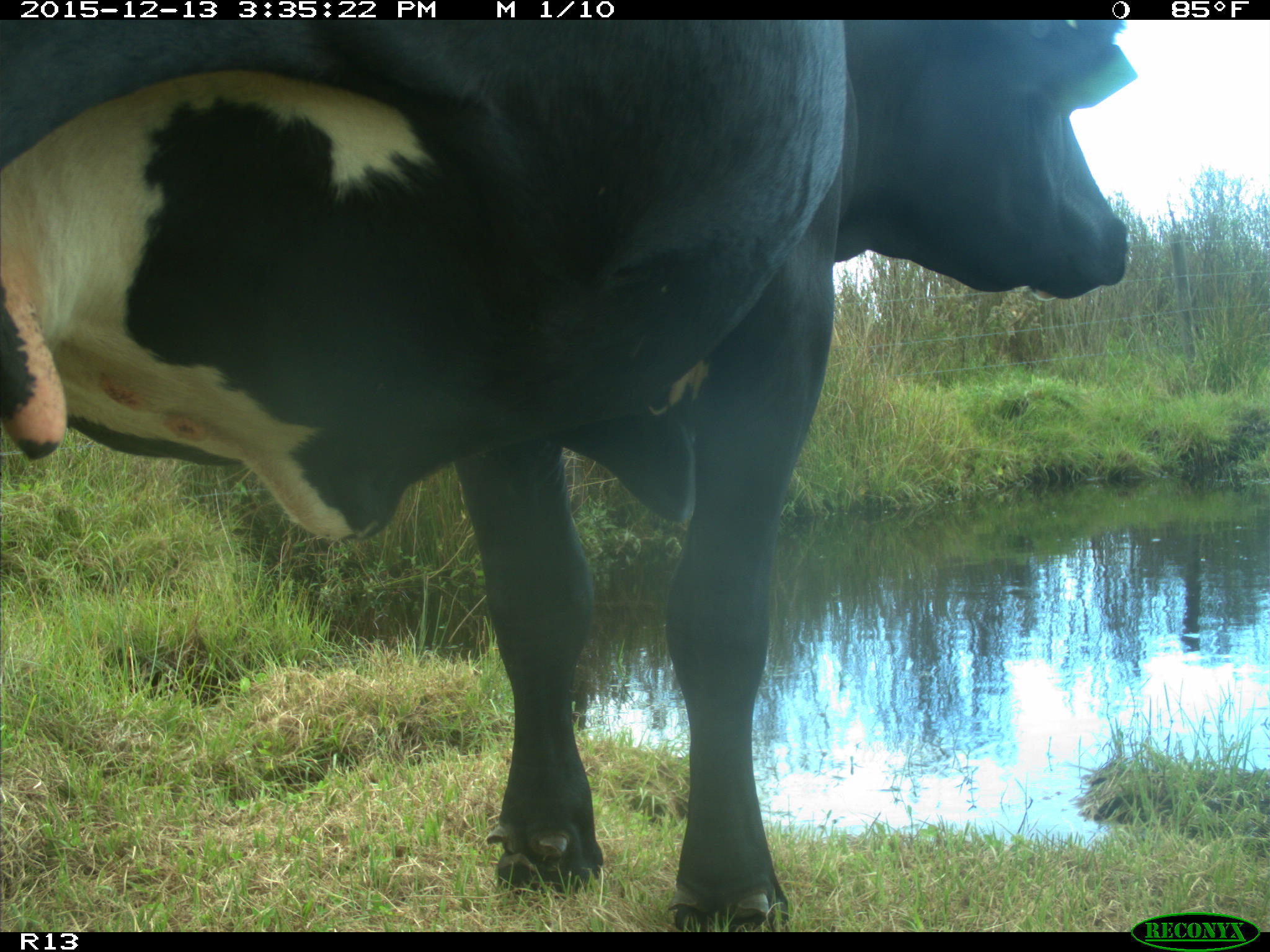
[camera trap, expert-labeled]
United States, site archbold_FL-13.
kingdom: Animalia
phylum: Chordata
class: Mammalia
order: Artiodactyla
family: Bovidae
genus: Bos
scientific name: Bos taurus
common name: domestic cow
Bos taurus (domestic cow).